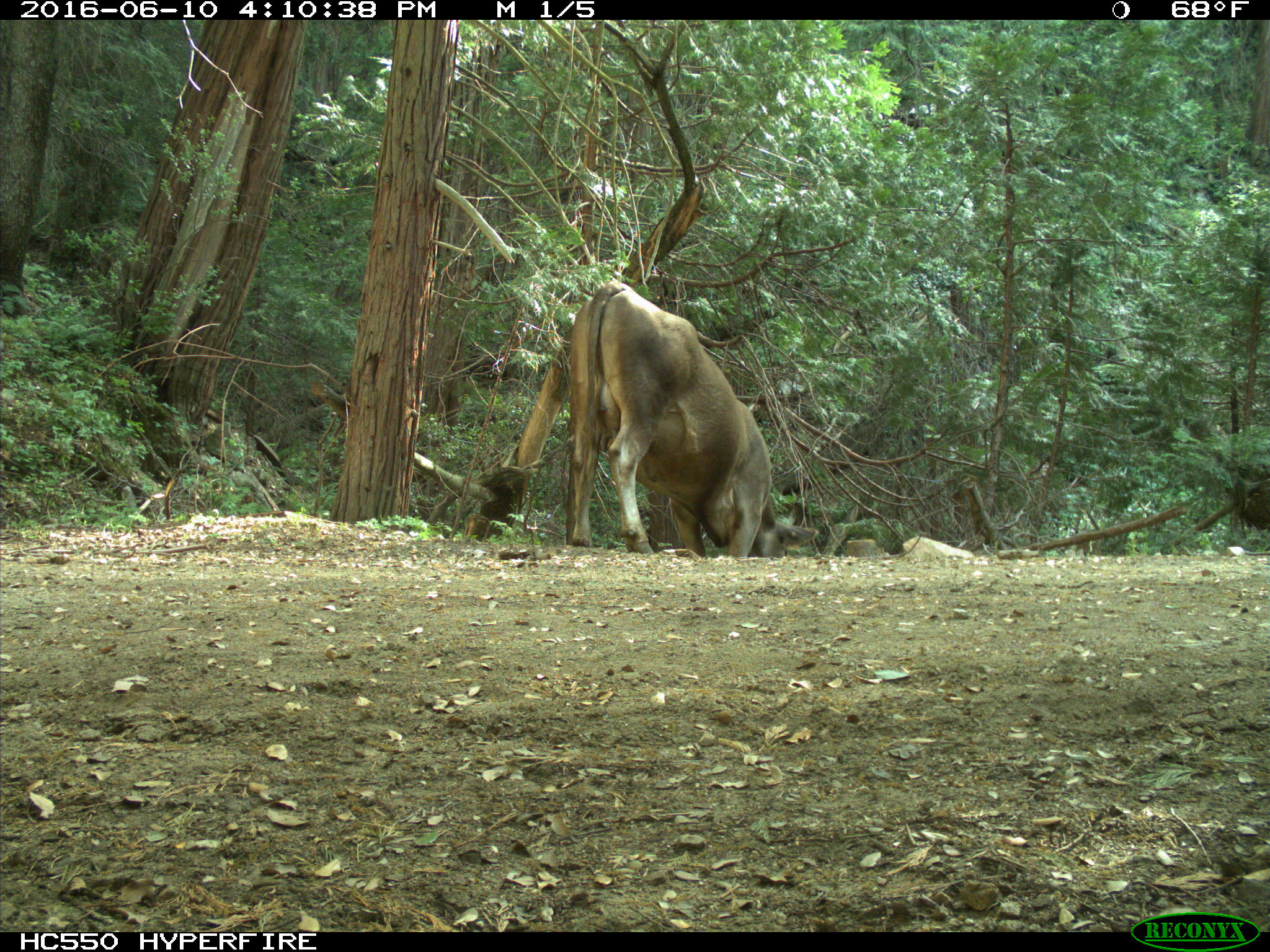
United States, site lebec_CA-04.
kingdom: Animalia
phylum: Chordata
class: Mammalia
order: Artiodactyla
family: Bovidae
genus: Bos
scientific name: Bos taurus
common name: domestic cow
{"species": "Bos taurus (domestic cow)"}